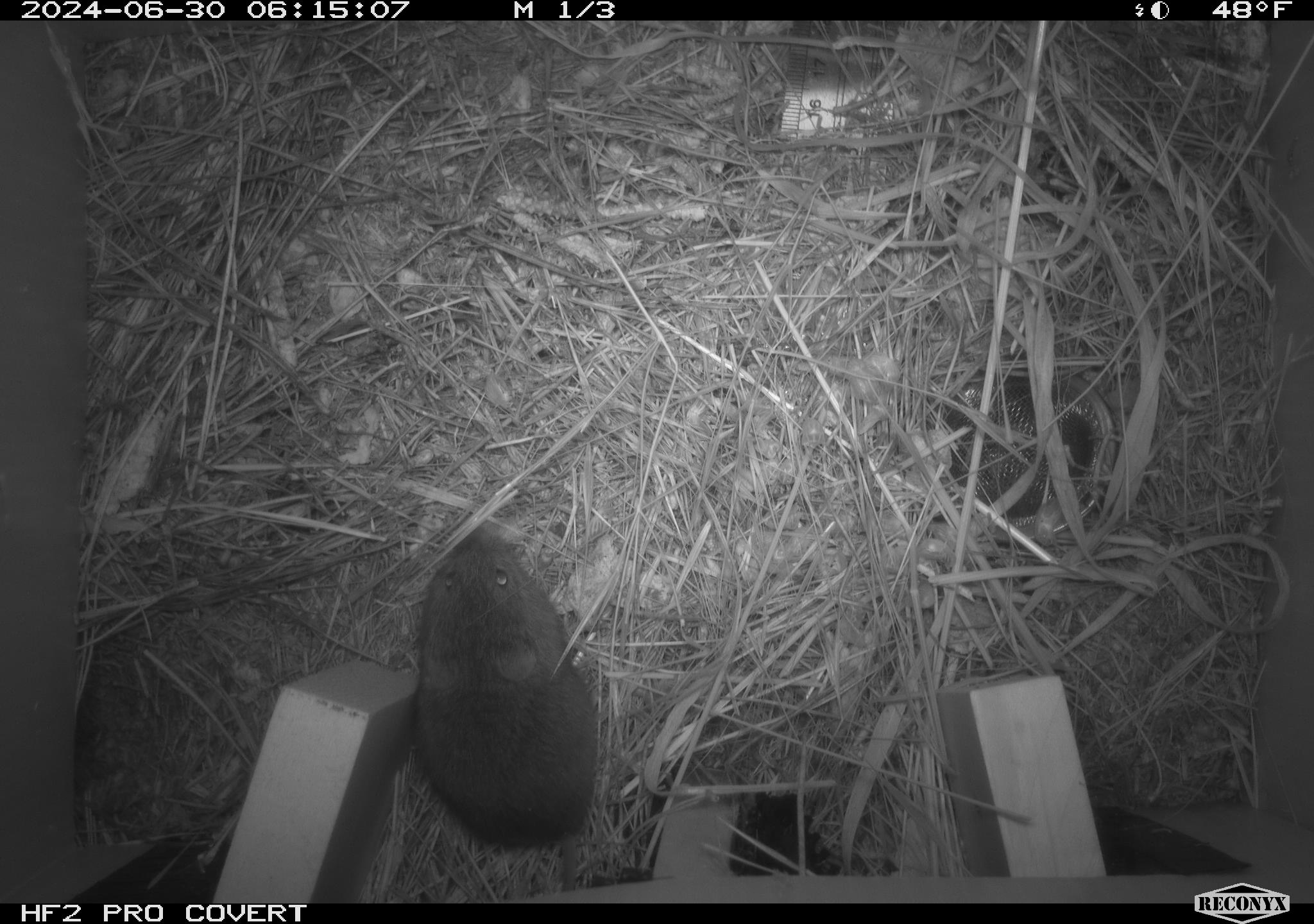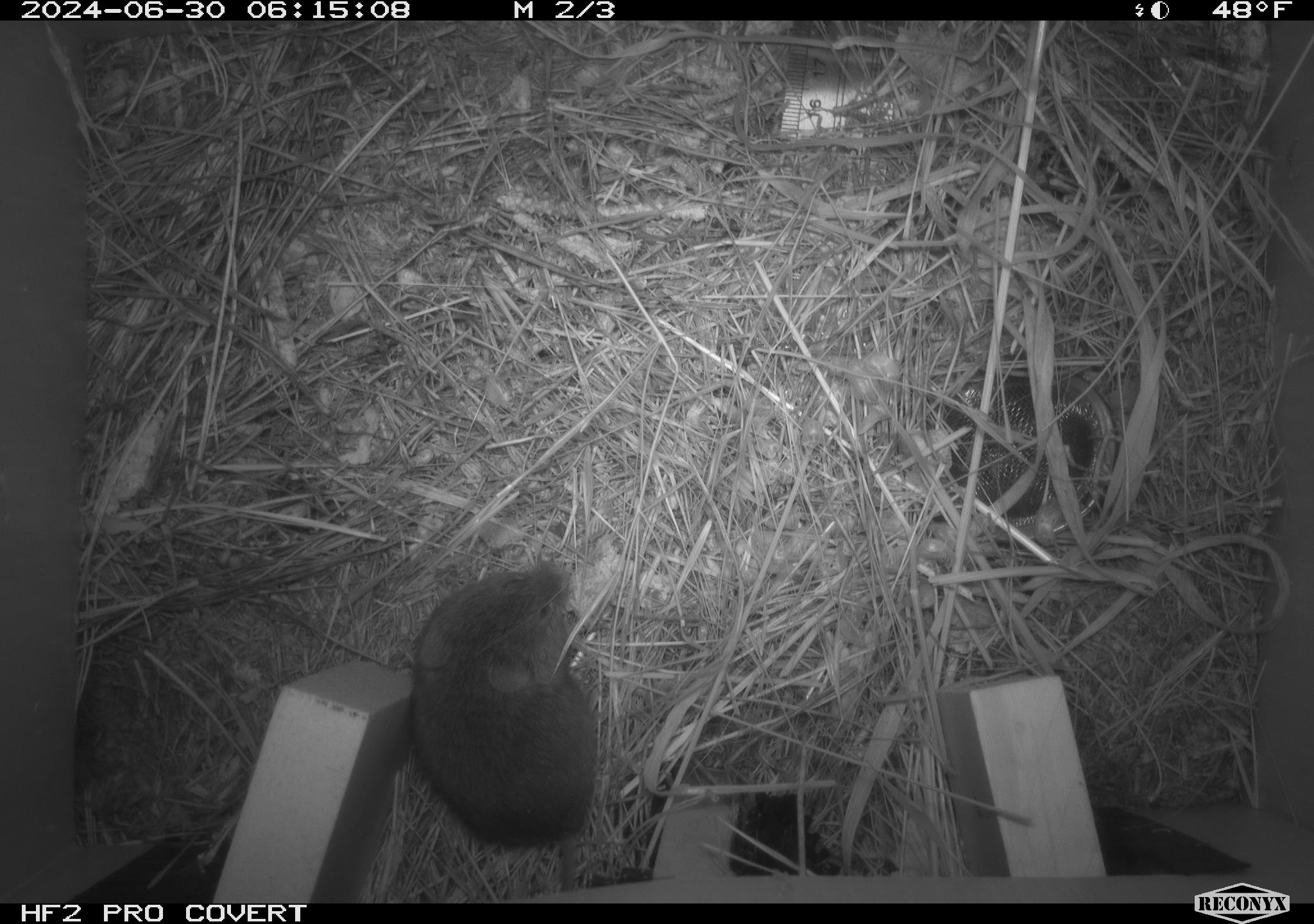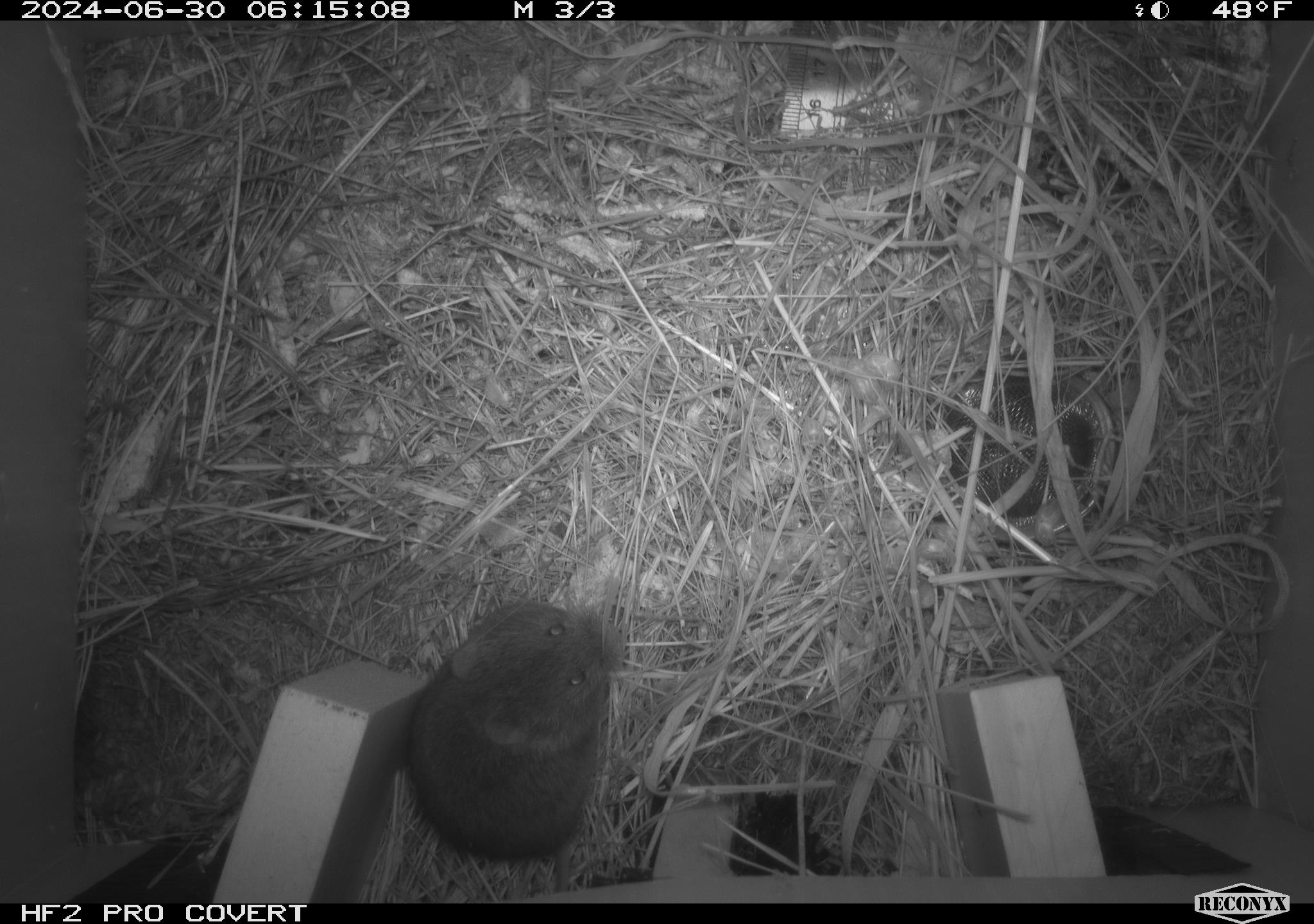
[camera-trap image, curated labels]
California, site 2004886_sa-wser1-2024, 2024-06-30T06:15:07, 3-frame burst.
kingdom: Animalia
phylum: Chordata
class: Mammalia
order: Rodentia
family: Cricetidae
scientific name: Arvicolinae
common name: voles, lemmings, and muskrats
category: arvicolinae subfamily